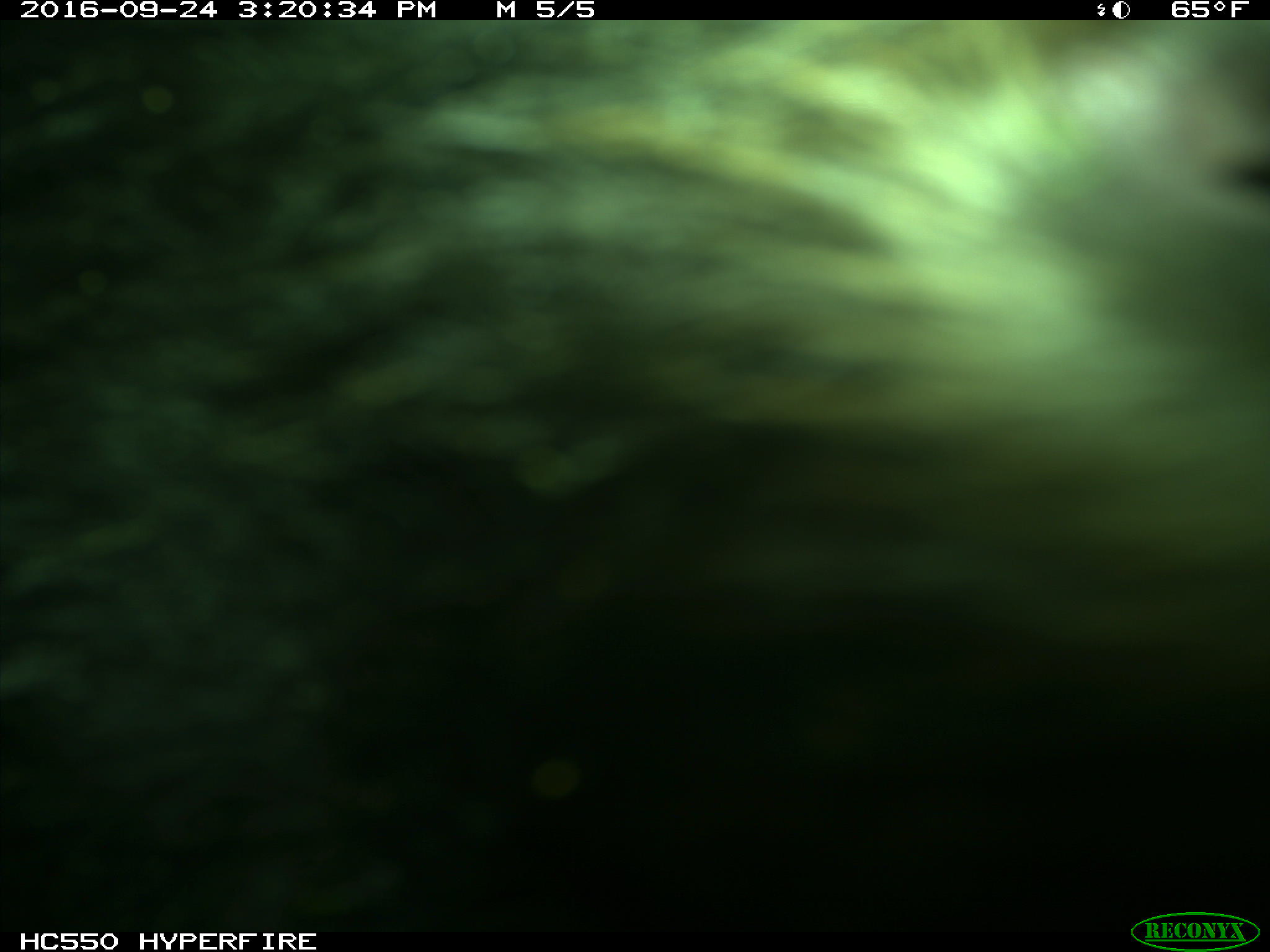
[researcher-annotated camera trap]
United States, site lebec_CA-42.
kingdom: Animalia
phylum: Chordata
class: Mammalia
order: Carnivora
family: Ursidae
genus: Ursus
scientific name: Ursus americanus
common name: american black bear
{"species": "Ursus americanus (american black bear)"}